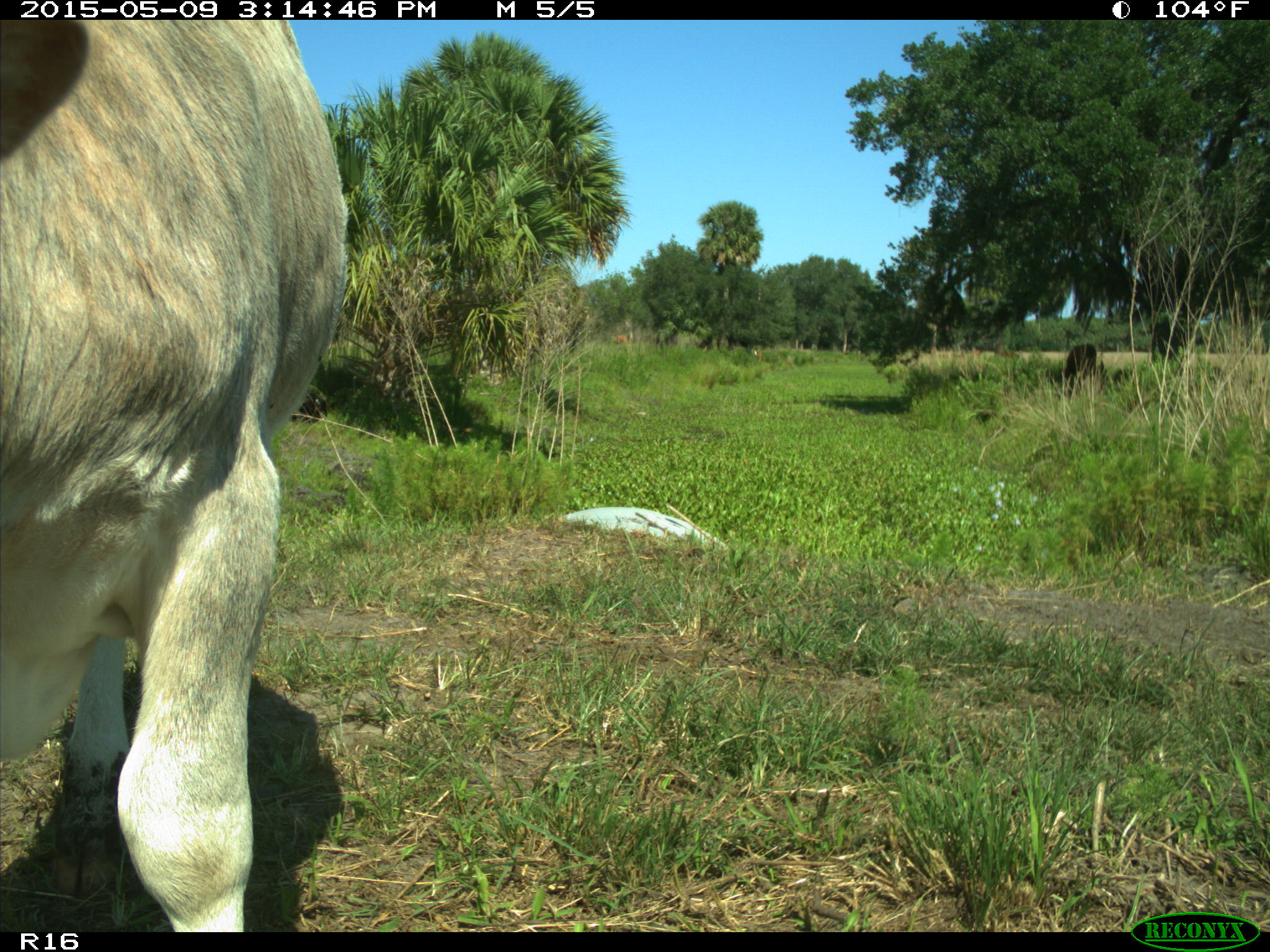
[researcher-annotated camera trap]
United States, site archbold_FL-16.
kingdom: Animalia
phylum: Chordata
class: Mammalia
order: Artiodactyla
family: Bovidae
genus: Bos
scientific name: Bos taurus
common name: domestic cow